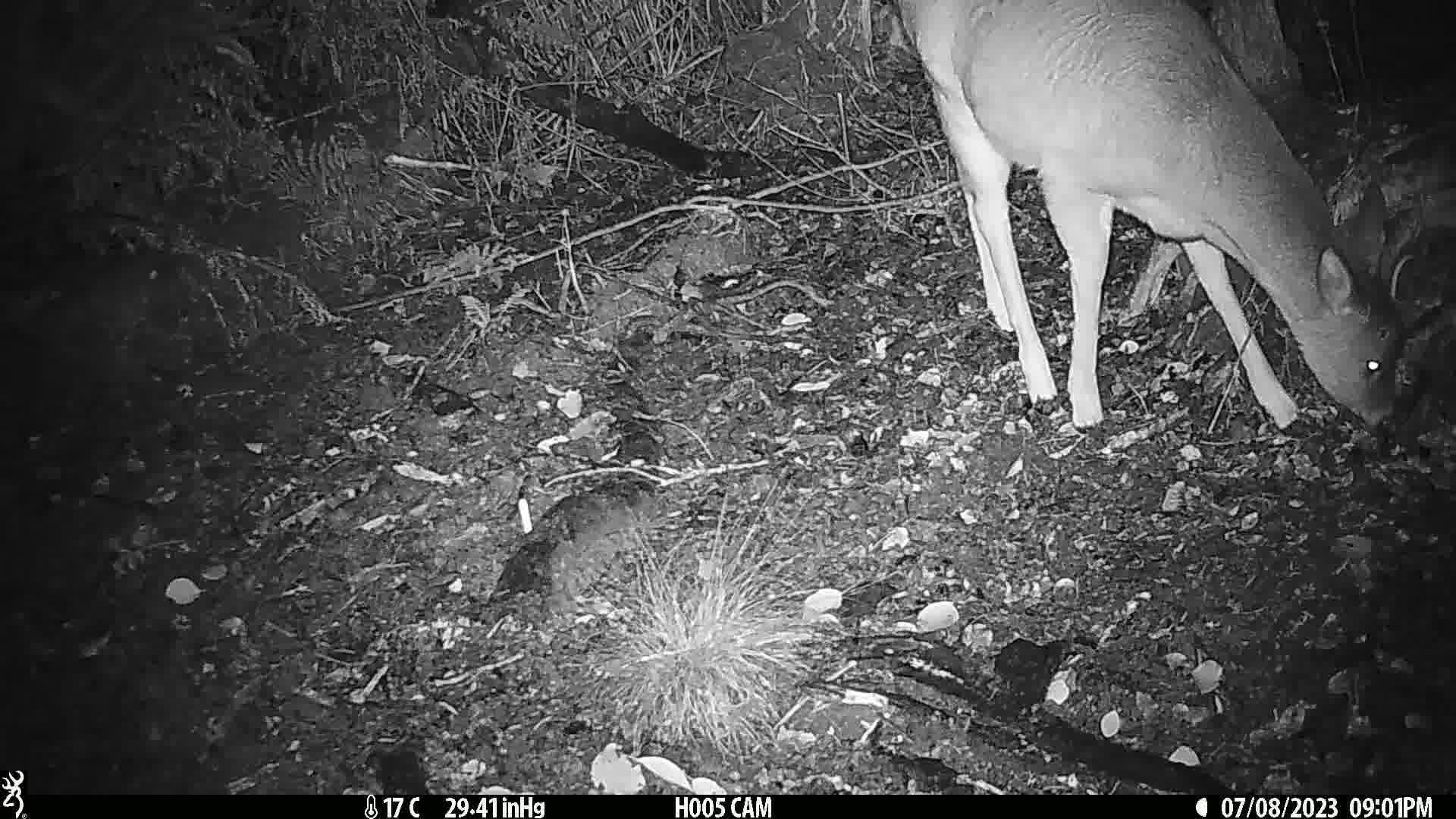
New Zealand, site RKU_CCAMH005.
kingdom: Animalia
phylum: Chordata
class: Mammalia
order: Artiodactyla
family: Cervidae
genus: Odocoileus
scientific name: Odocoileus virginianus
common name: white-tailed deer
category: white tailed deer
White tailed deer (white-tailed deer) (Odocoileus virginianus).